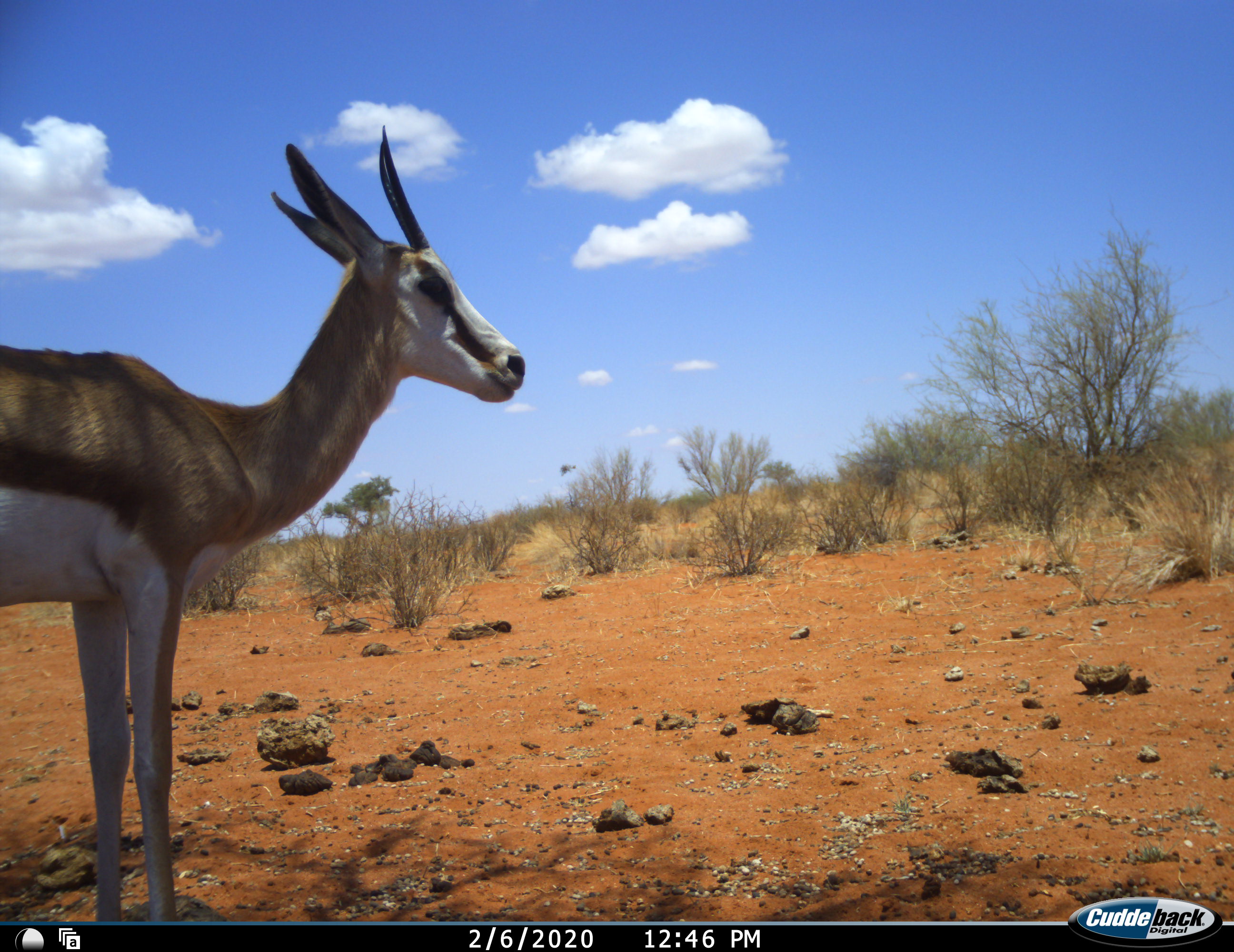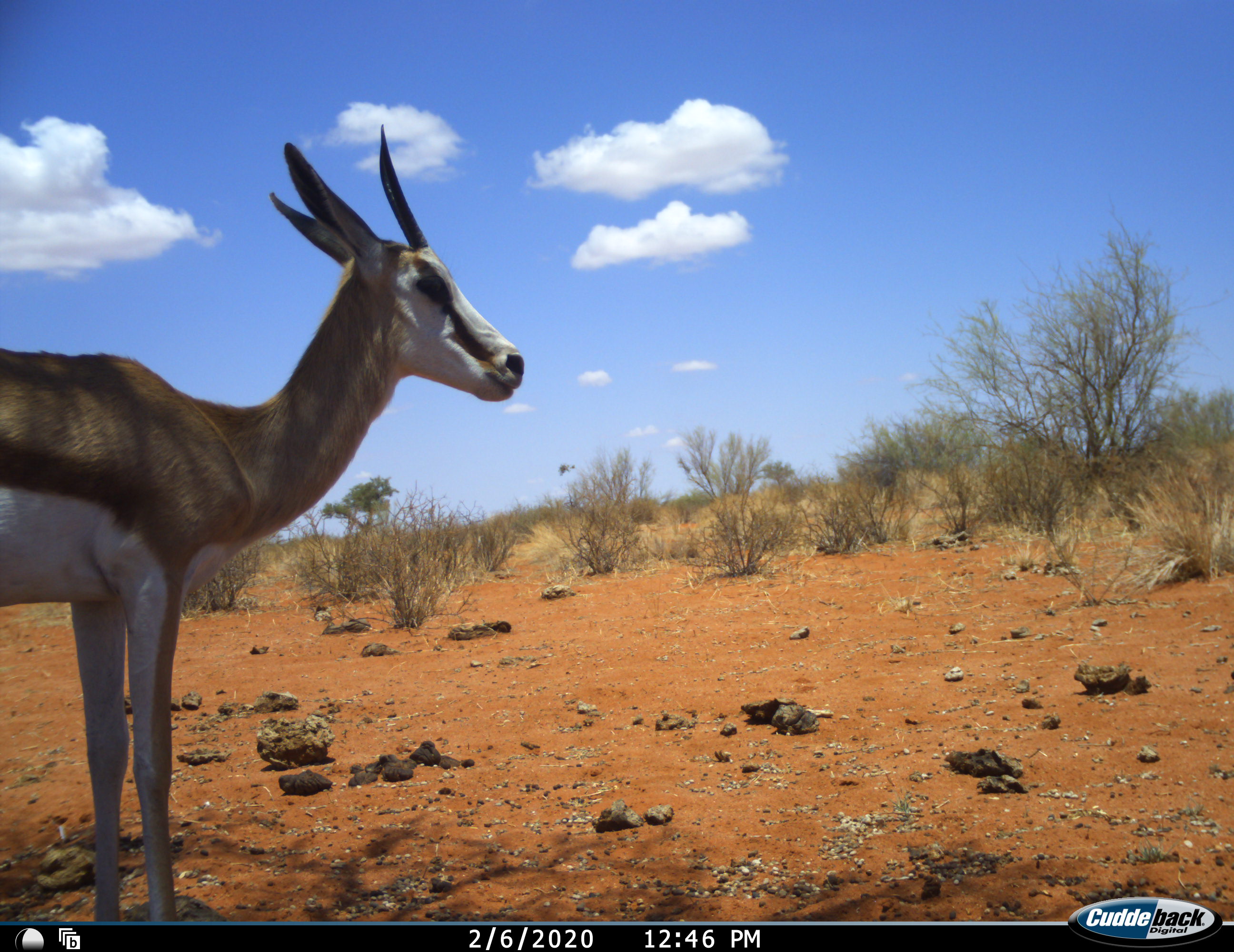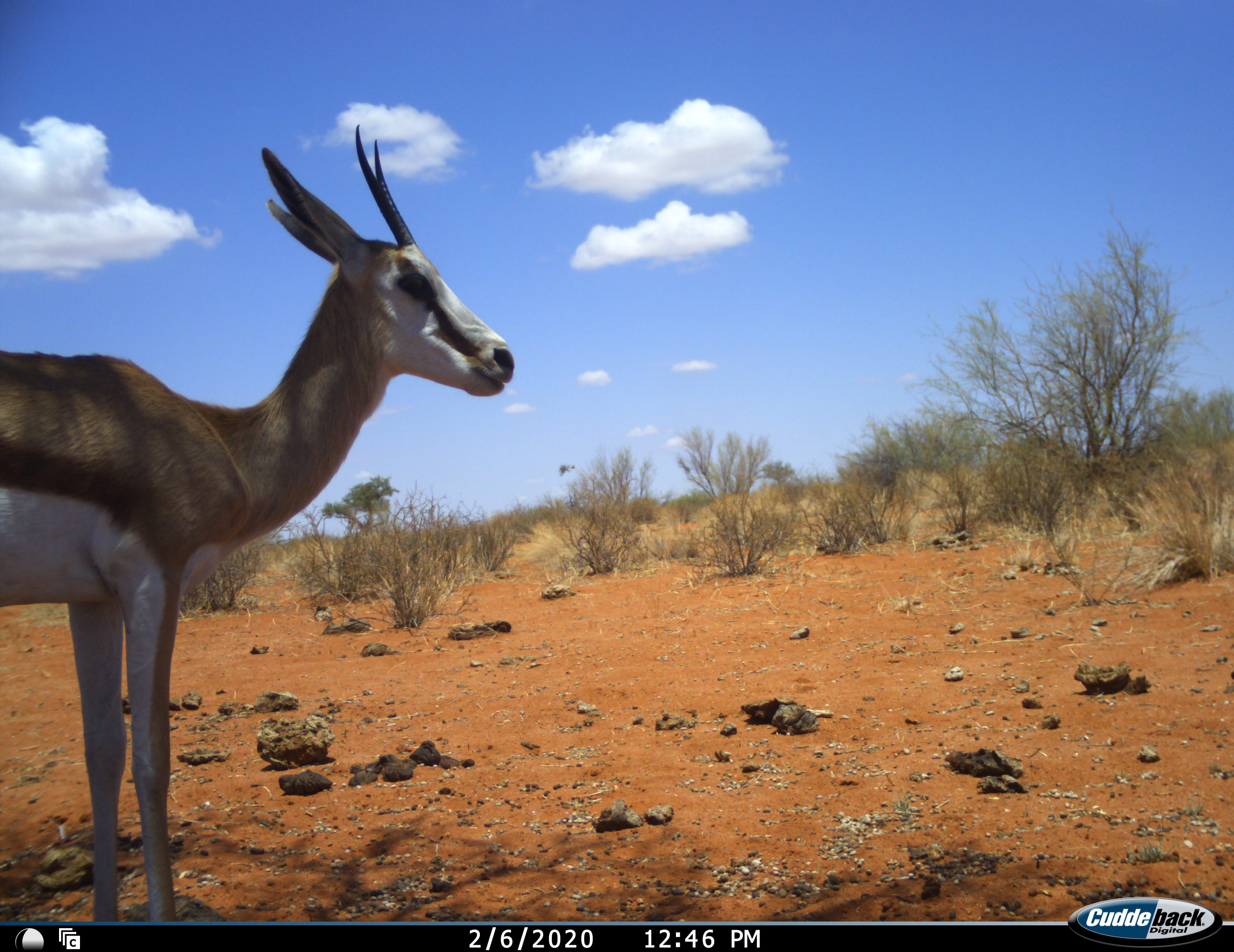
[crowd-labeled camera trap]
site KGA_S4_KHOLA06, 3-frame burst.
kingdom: Animalia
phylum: Chordata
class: Mammalia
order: Artiodactyla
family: Bovidae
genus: Antidorcas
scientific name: Antidorcas marsupialis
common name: springbok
Springbok (Antidorcas marsupialis), count 1. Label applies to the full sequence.